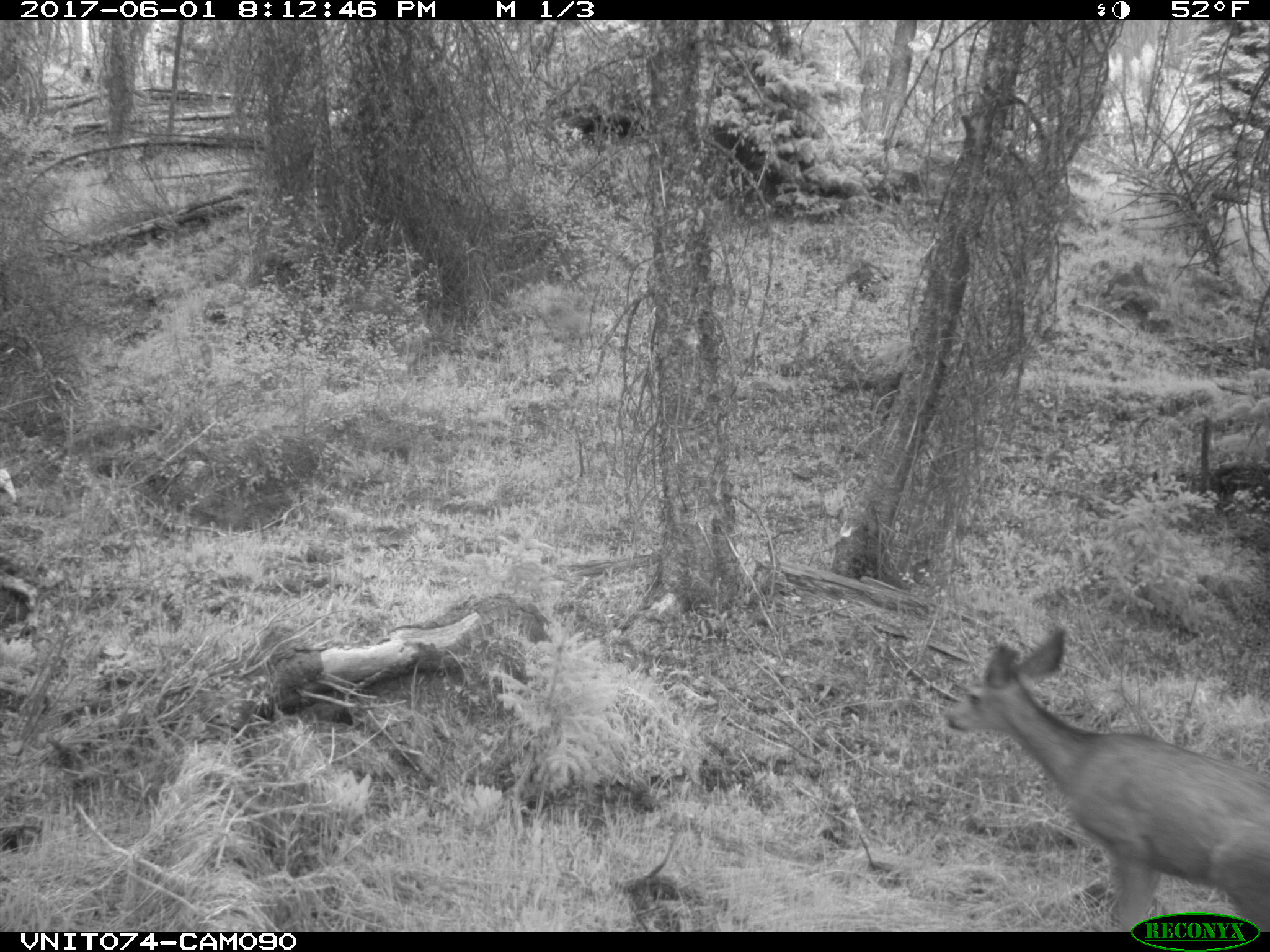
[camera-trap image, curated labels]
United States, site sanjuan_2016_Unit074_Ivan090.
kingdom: Animalia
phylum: Chordata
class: Mammalia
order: Artiodactyla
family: Cervidae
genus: Odocoileus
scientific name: Odocoileus hemionus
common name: mule deer